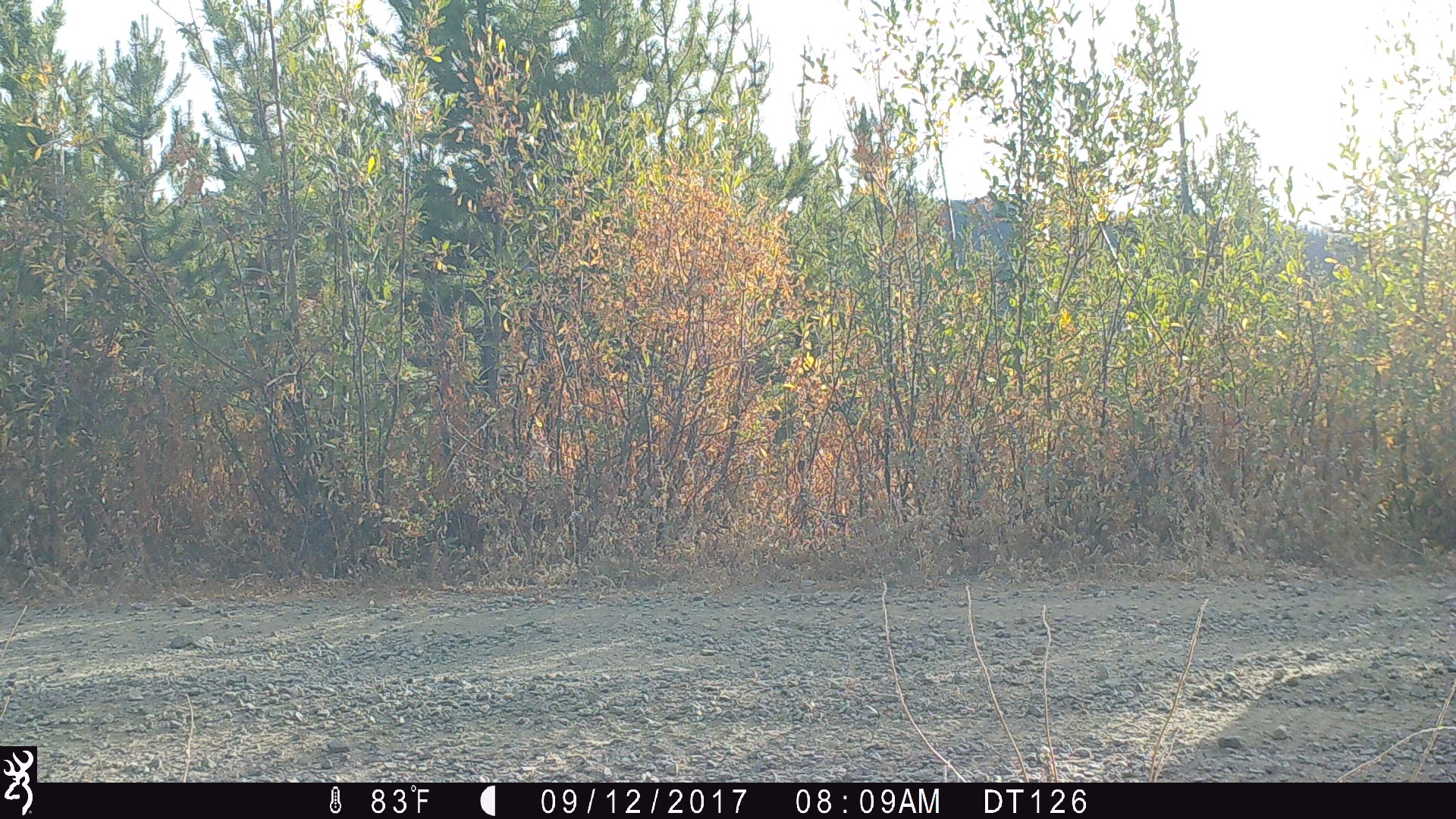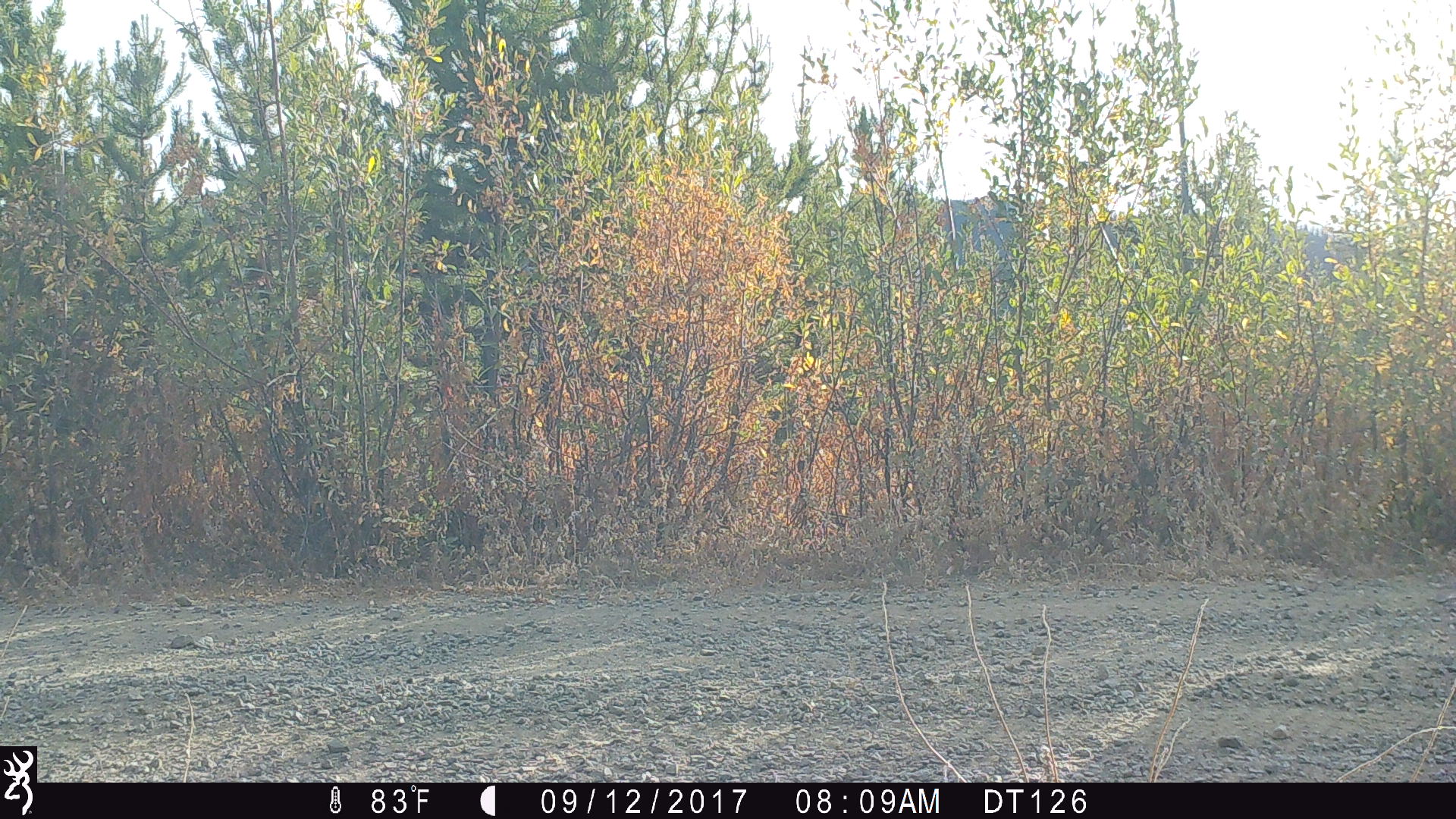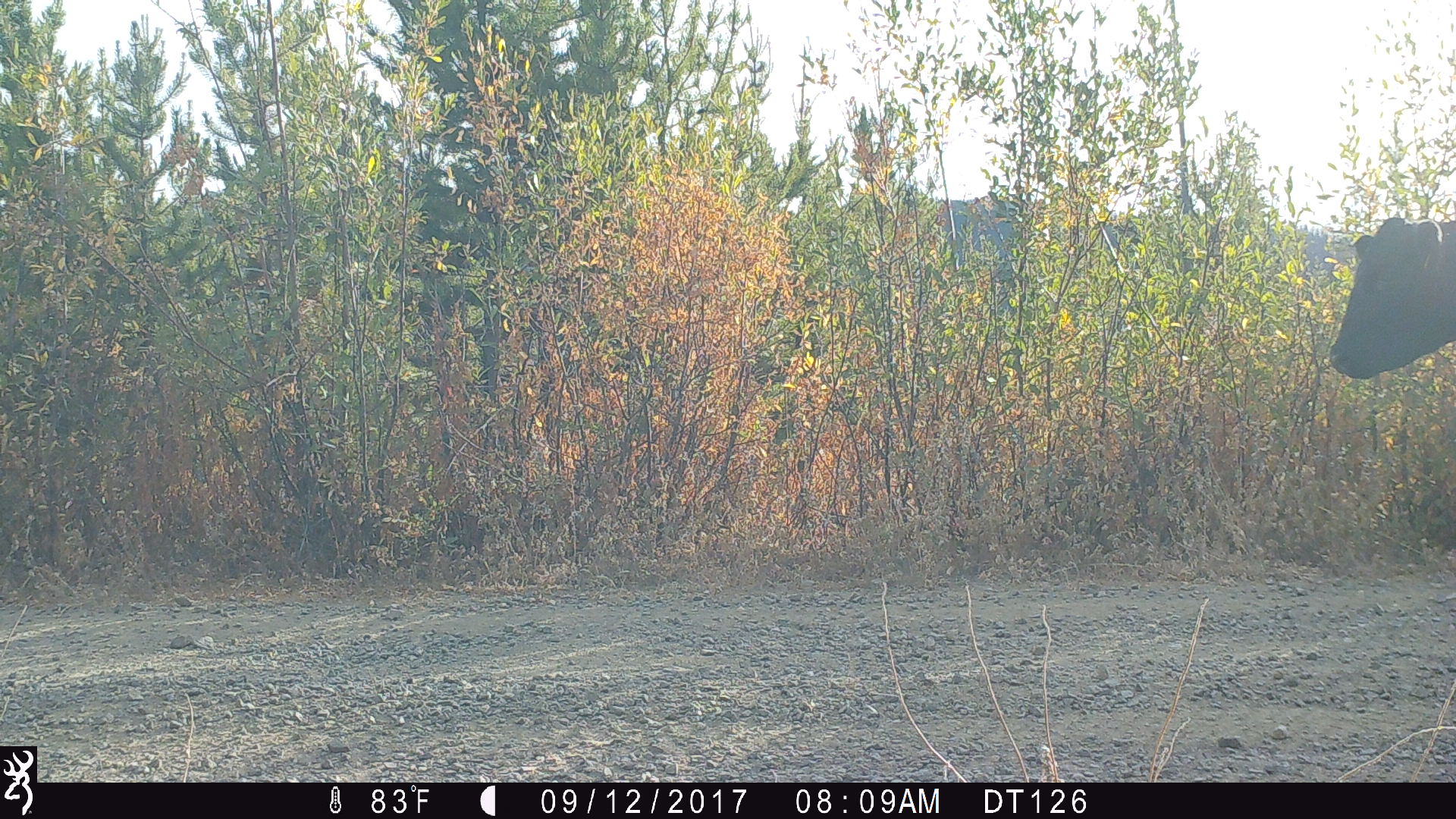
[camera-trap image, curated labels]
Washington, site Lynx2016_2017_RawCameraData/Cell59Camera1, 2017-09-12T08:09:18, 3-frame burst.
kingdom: Animalia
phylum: Chordata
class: Mammalia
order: Artiodactyla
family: Bovidae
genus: Bos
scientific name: Bos taurus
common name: domestic cattle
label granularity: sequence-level